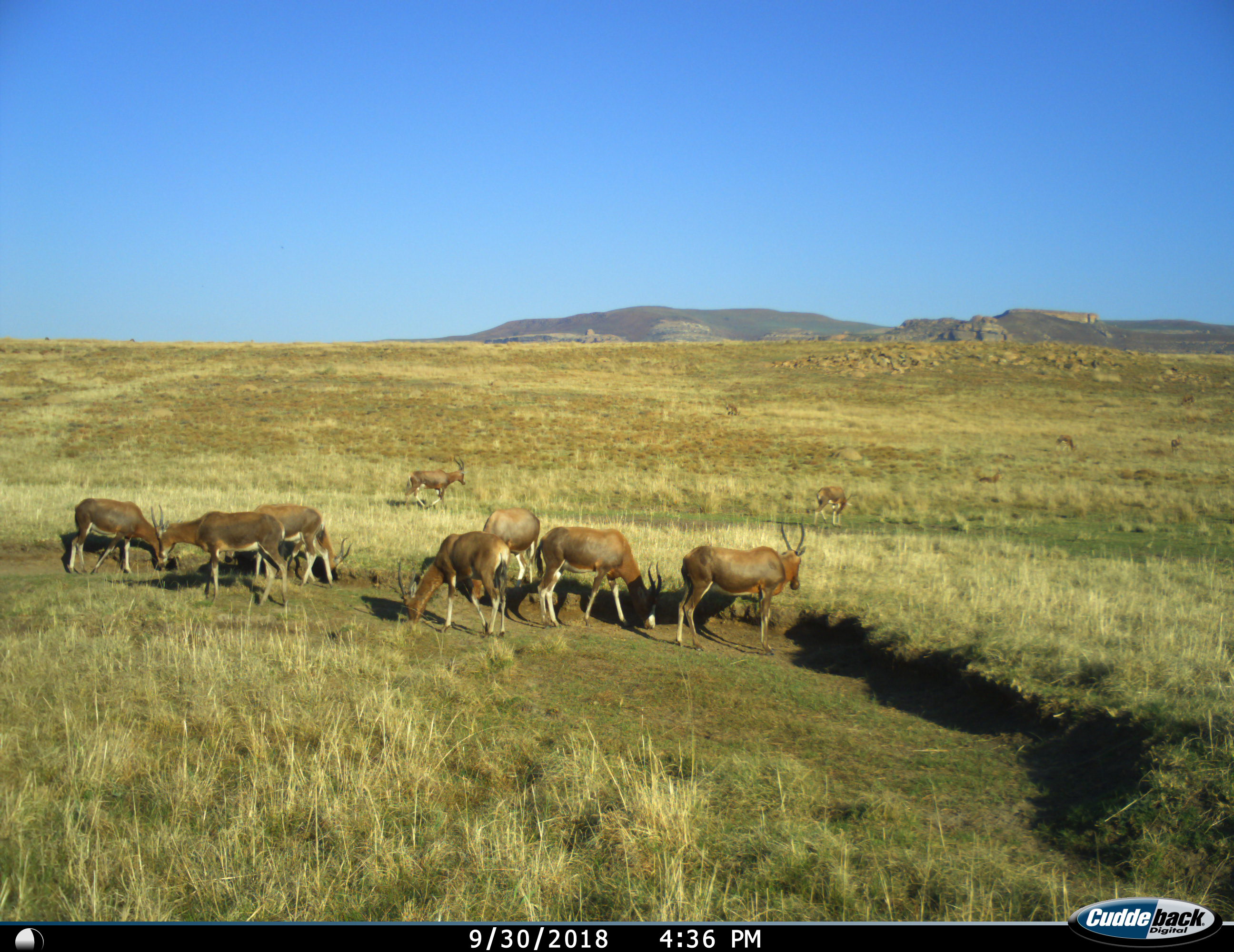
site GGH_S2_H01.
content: unidentified animal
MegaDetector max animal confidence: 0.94